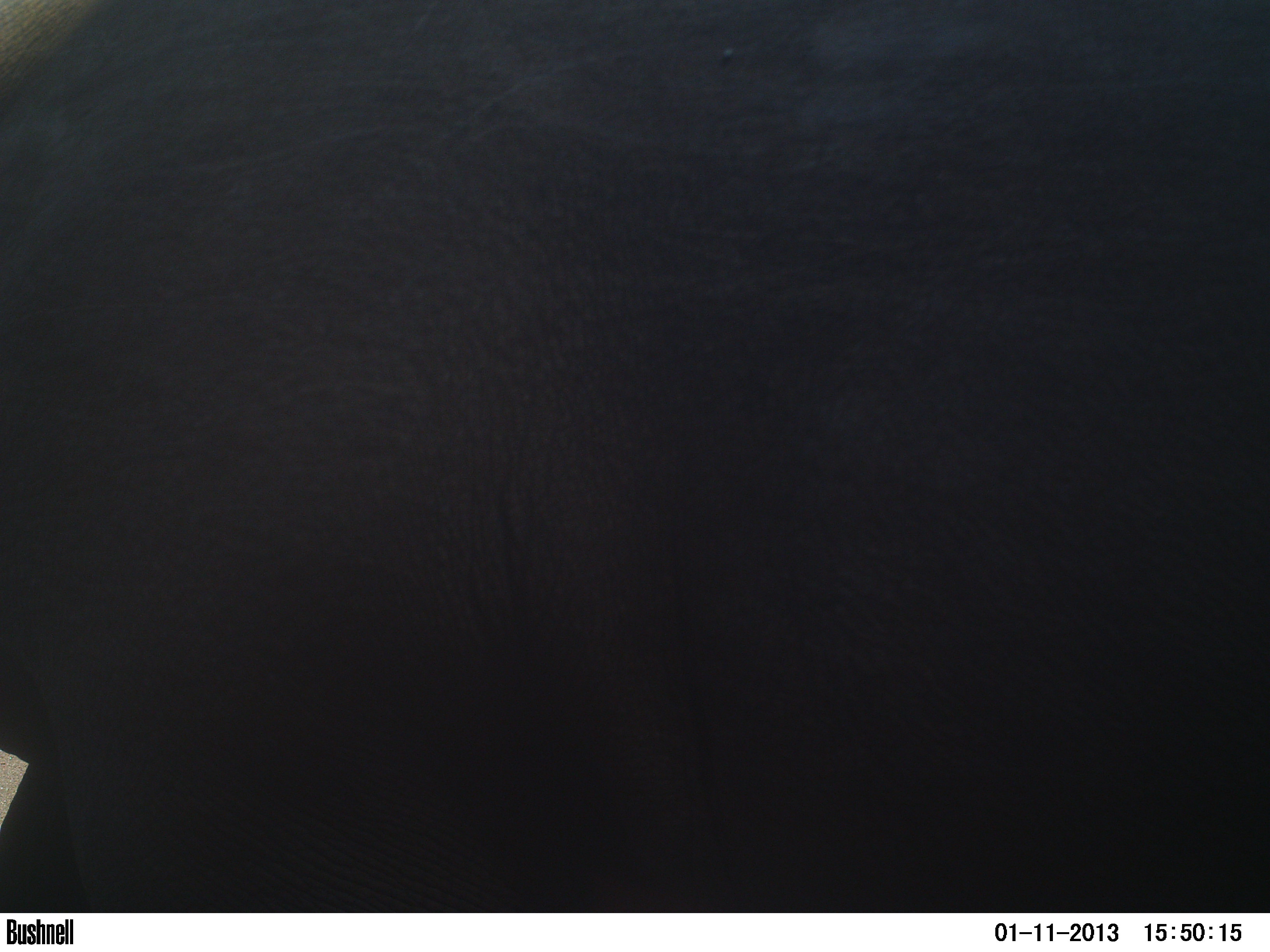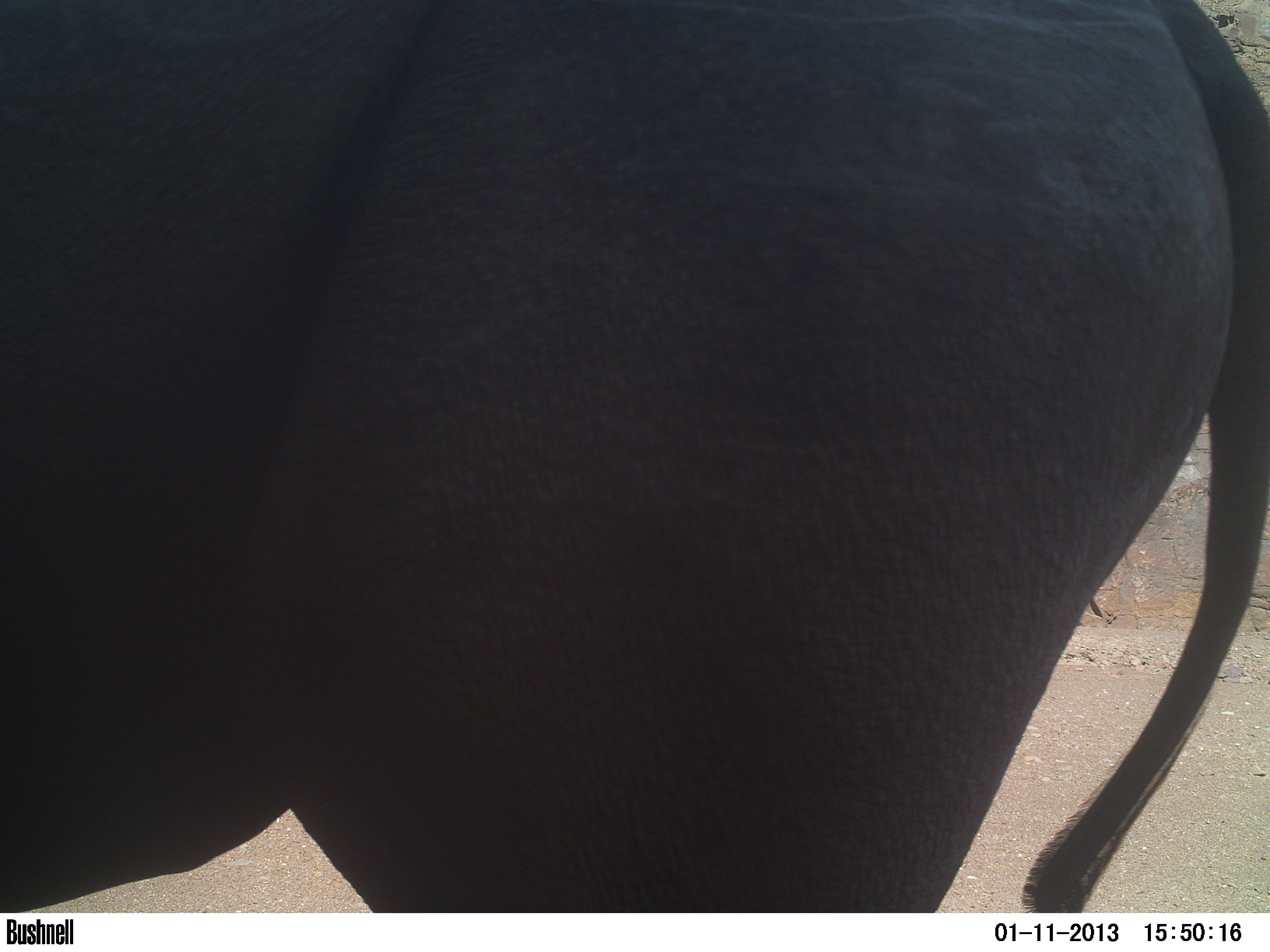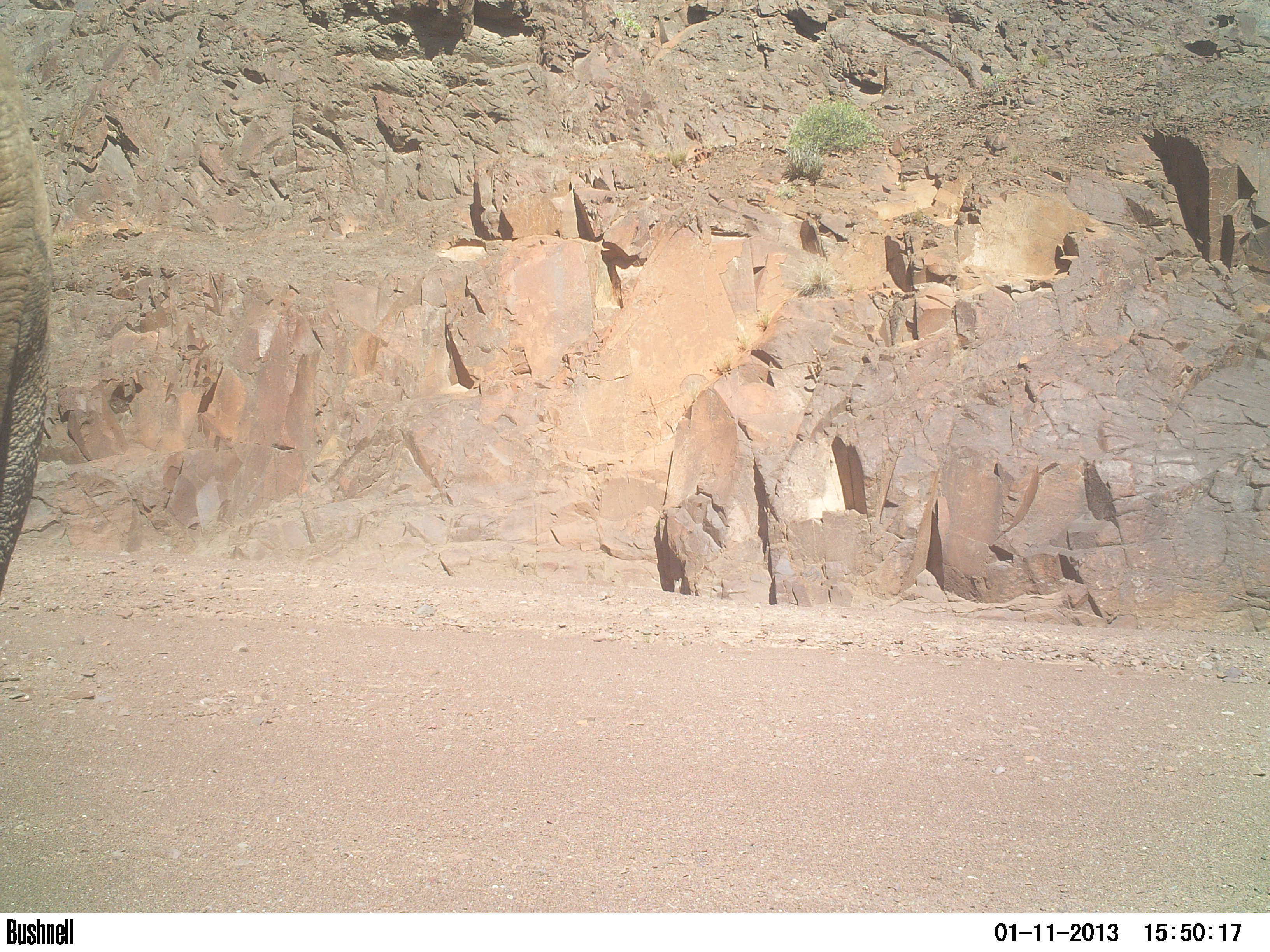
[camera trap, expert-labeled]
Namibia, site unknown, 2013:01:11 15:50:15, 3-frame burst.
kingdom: Animalia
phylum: Chordata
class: Mammalia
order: Perissodactyla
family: Rhinocerotidae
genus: Diceros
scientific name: Diceros bicornis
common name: black rhinoceros